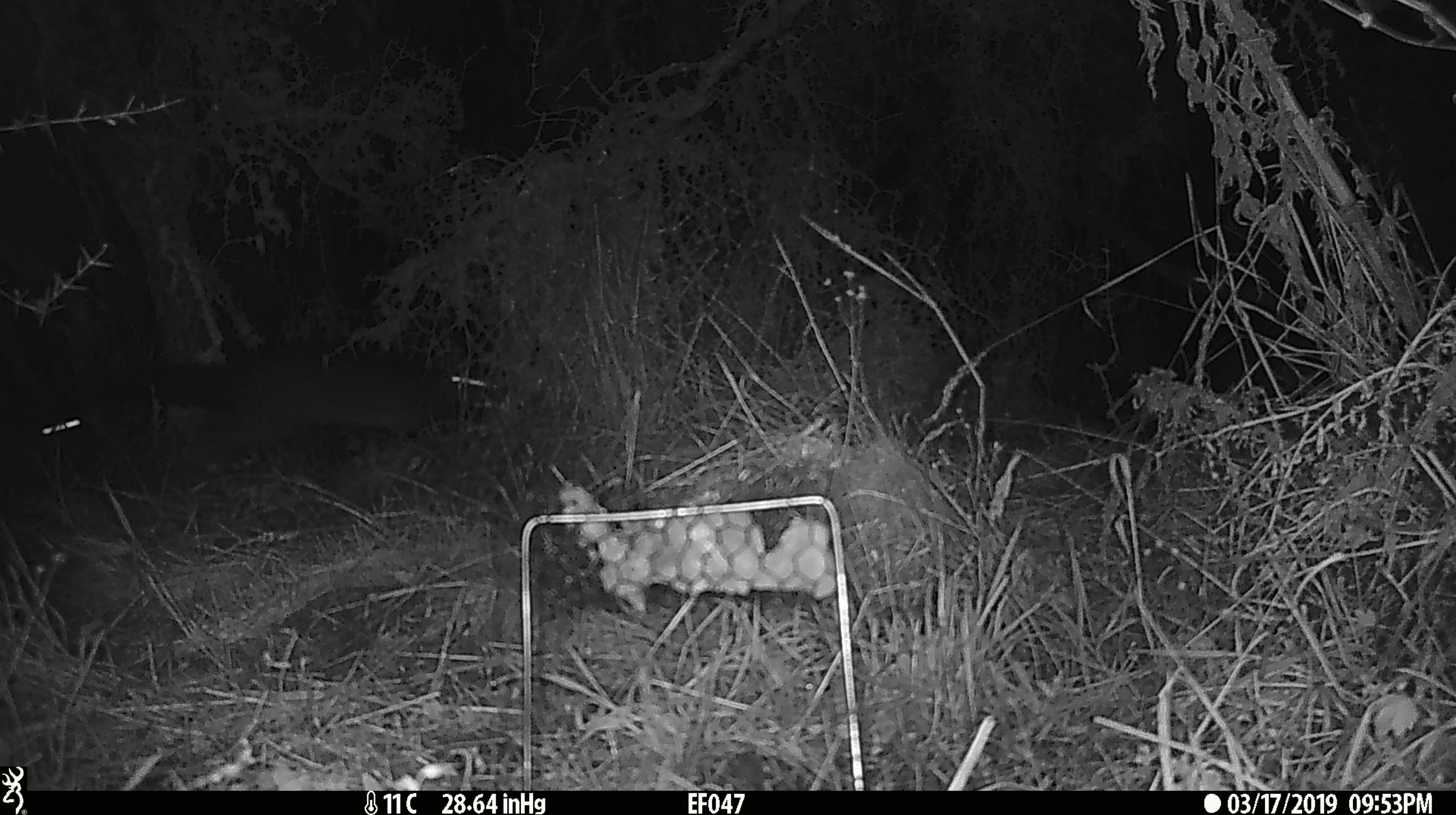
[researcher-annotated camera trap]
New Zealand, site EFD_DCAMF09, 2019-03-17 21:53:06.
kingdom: Animalia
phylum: Chordata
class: Mammalia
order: Diprotodontia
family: Phalangeridae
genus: Trichosurus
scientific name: Trichosurus vulpecula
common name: common brushtail possum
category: possum